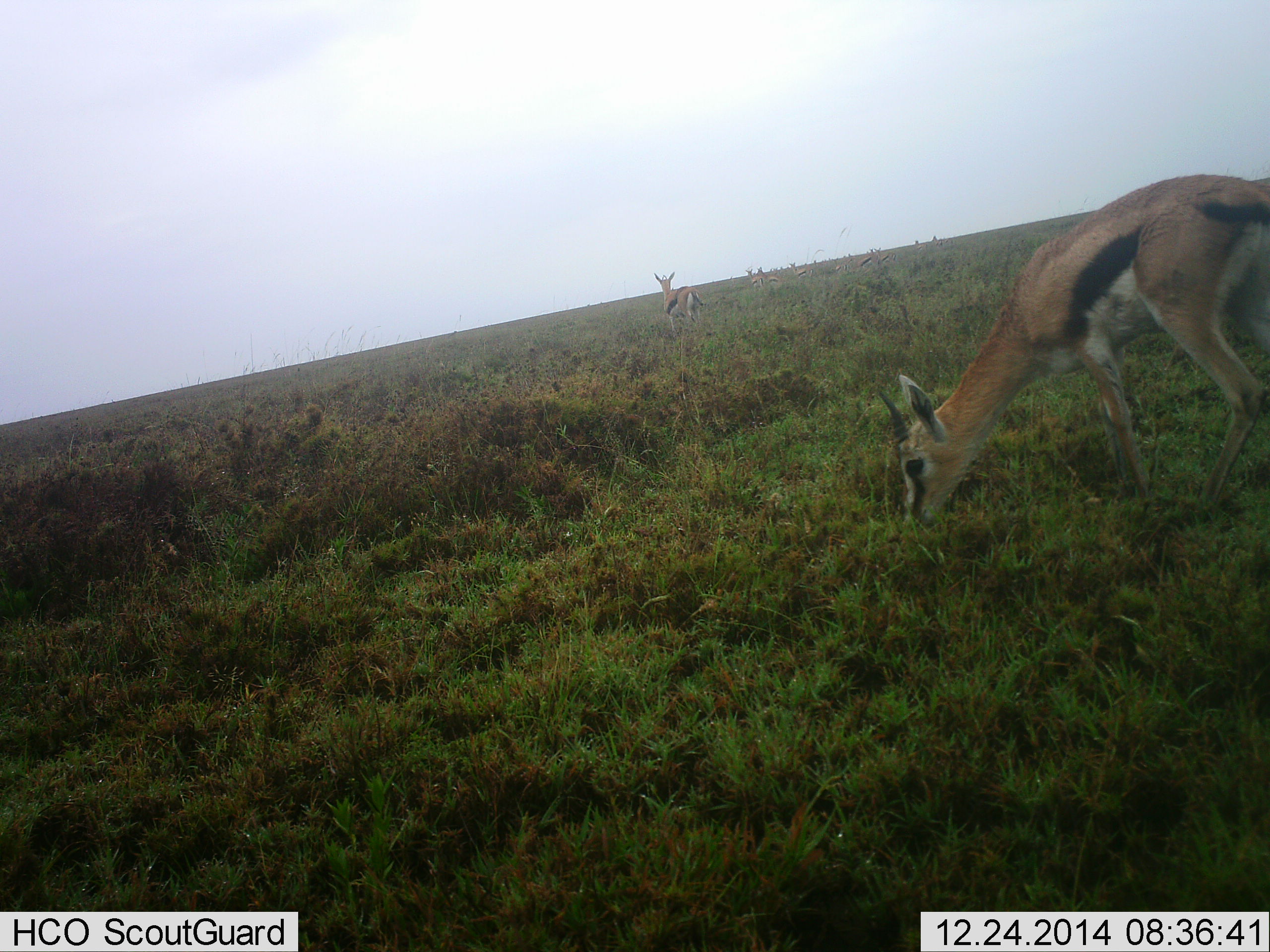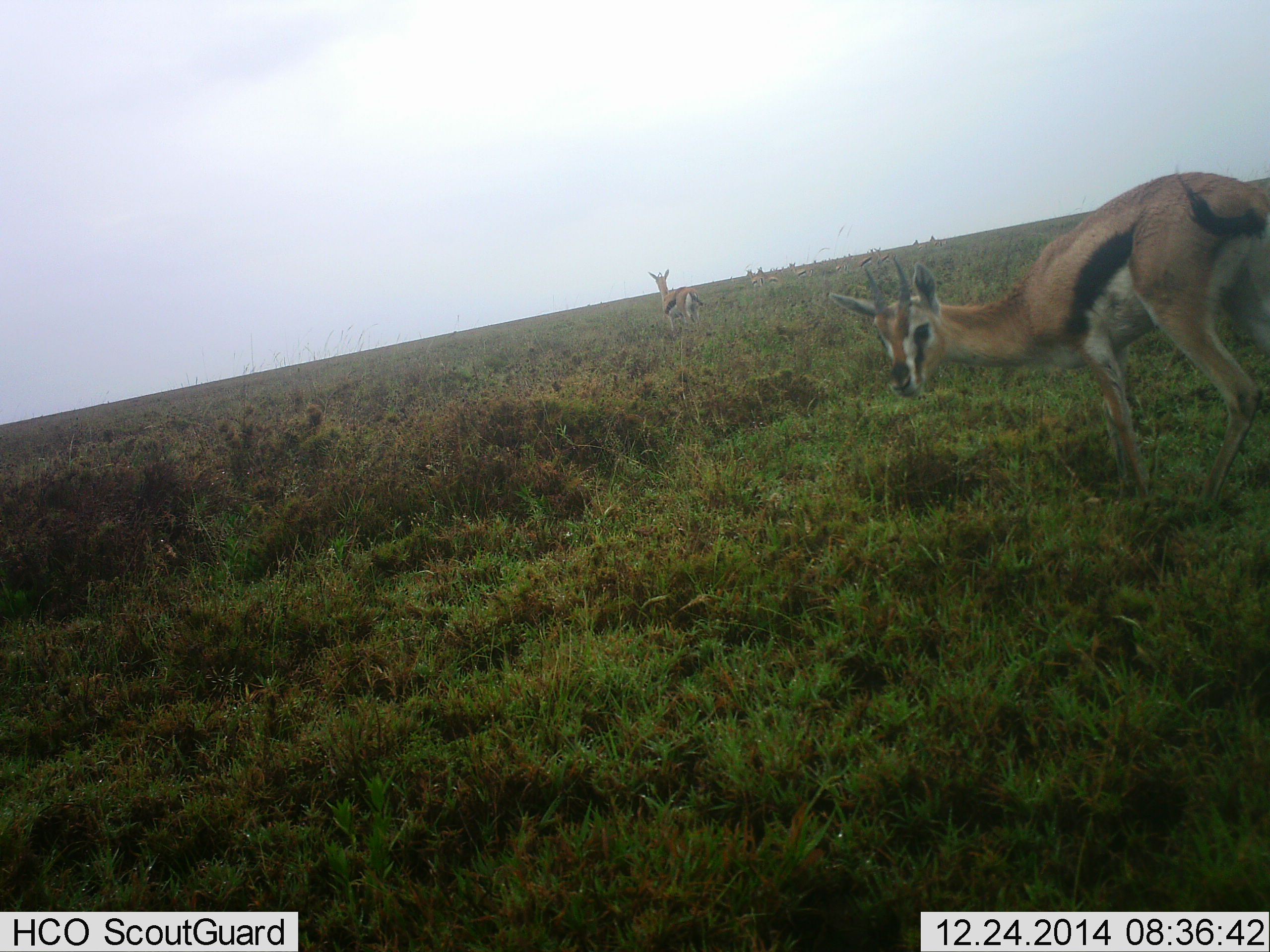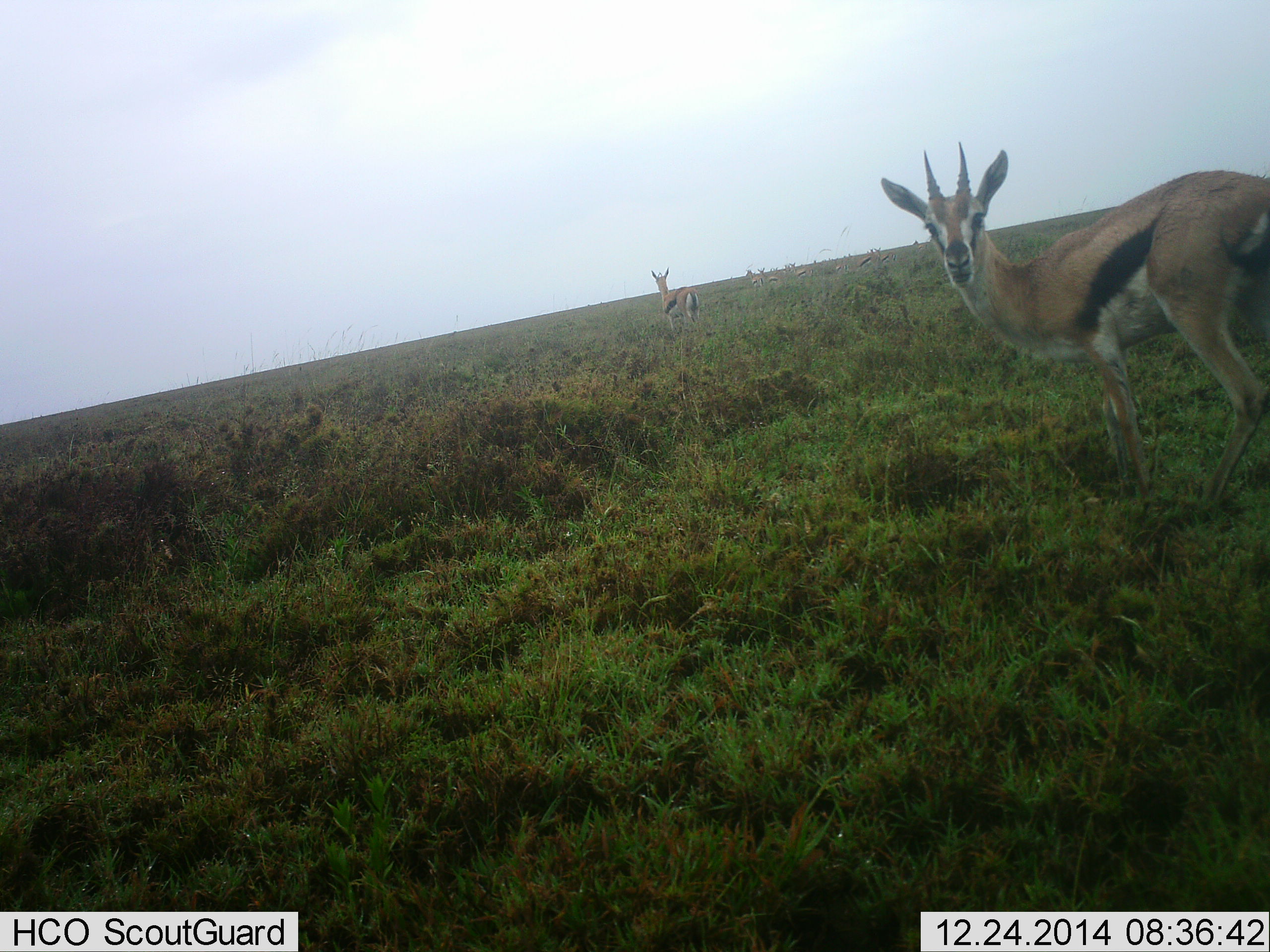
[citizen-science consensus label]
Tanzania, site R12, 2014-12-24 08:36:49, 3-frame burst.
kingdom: Animalia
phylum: Chordata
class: Mammalia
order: Artiodactyla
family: Bovidae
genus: Eudorcas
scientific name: Eudorcas thomsonii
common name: thomson's gazelle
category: gazellethomsons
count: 2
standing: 90%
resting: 0%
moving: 0%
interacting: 0%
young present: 0%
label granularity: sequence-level